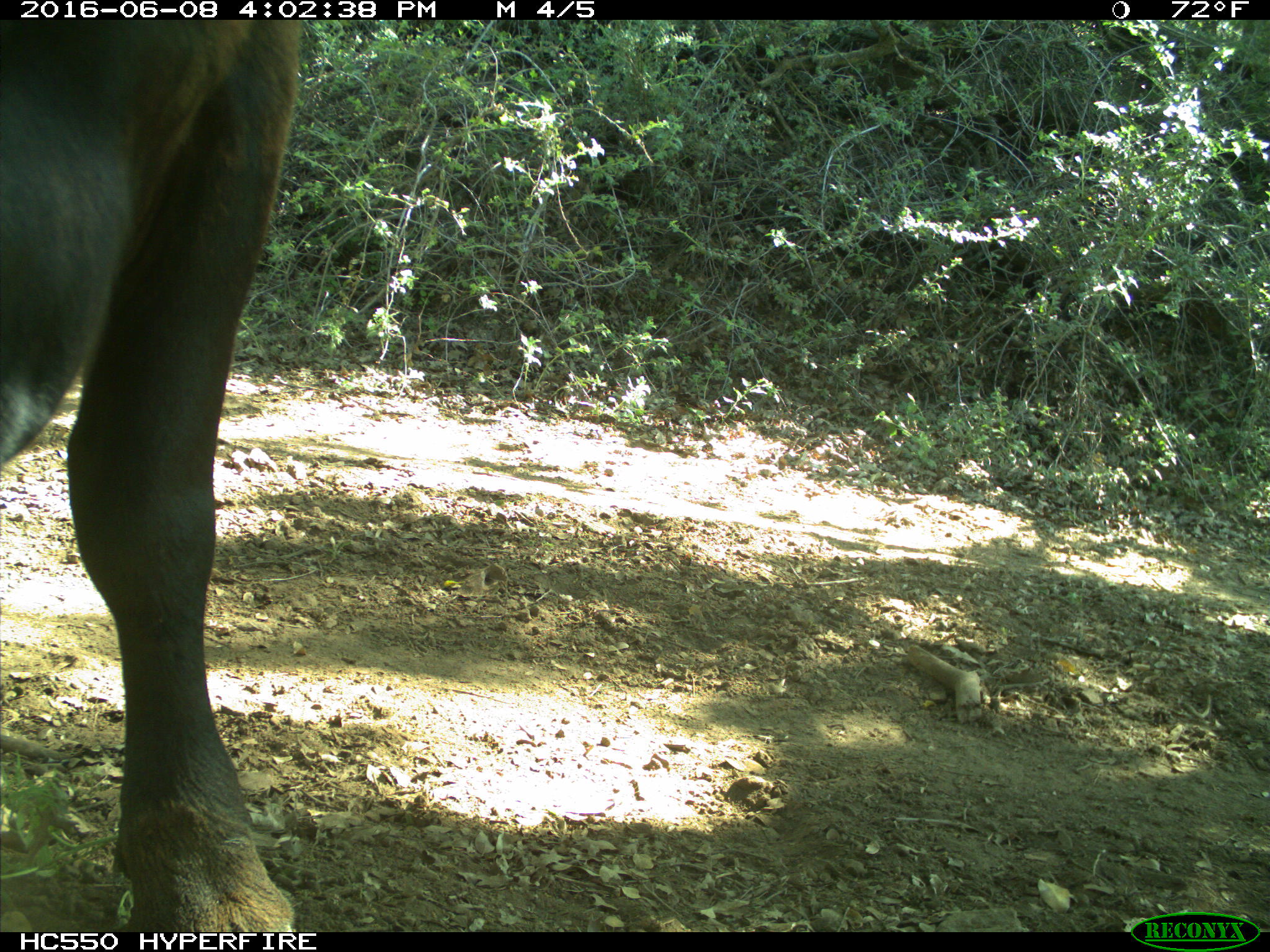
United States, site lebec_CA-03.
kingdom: Animalia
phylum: Chordata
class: Mammalia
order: Artiodactyla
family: Bovidae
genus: Bos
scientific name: Bos taurus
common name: domestic cow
Bos taurus (domestic cow).